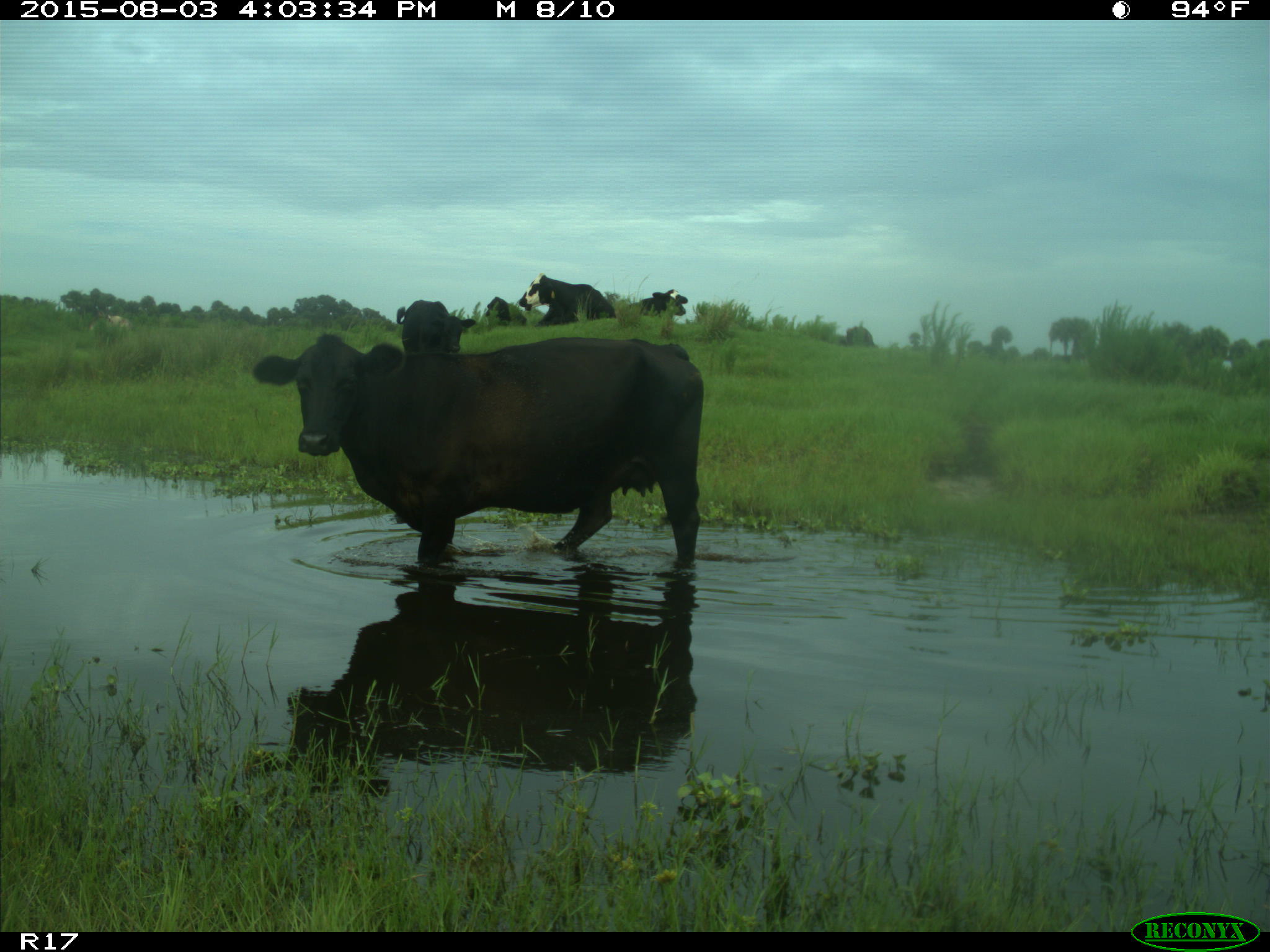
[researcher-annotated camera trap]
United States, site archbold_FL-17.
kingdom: Animalia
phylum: Chordata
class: Mammalia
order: Artiodactyla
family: Bovidae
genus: Bos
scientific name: Bos taurus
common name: domestic cow